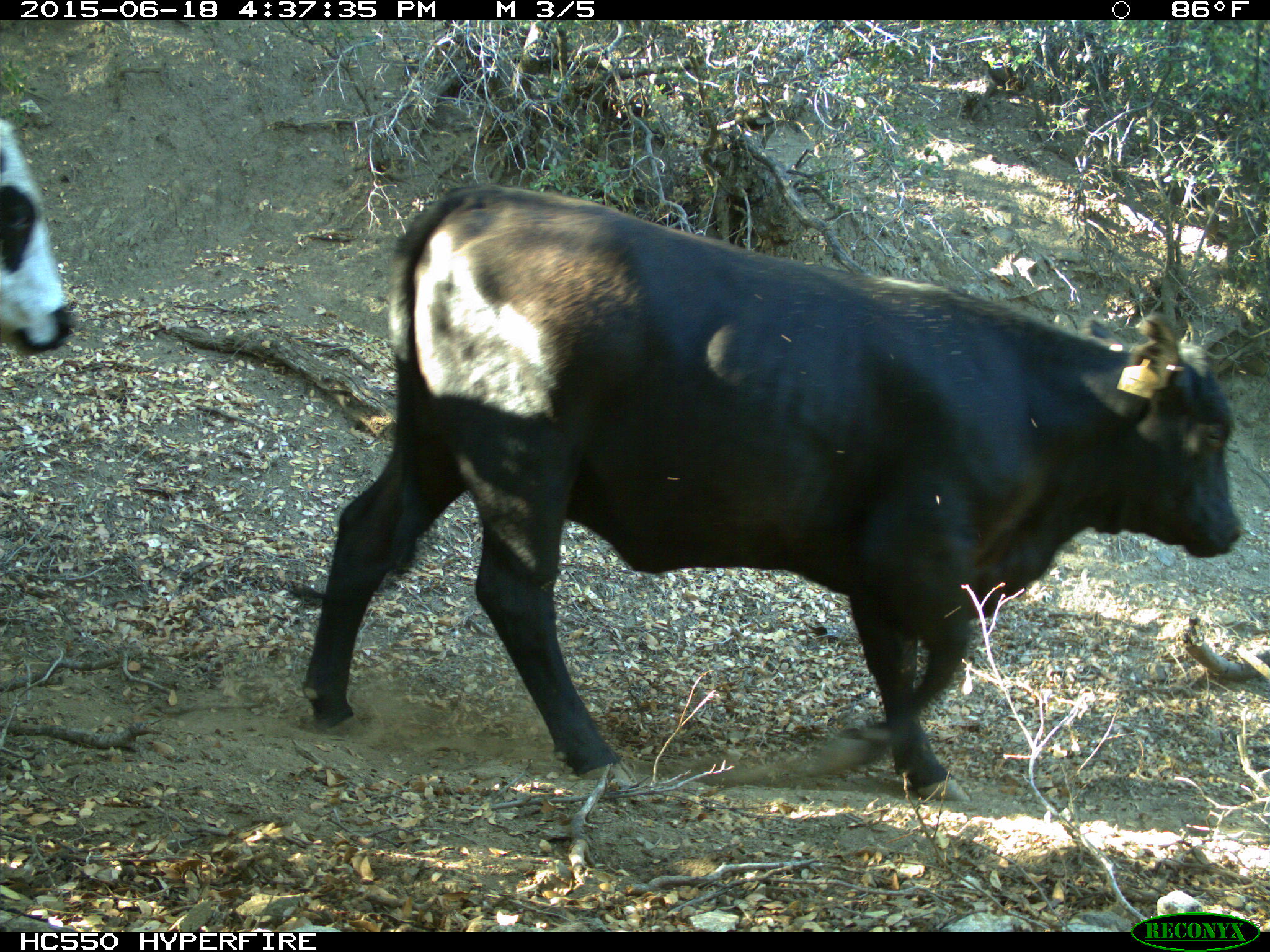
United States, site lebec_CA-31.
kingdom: Animalia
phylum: Chordata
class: Mammalia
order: Artiodactyla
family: Bovidae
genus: Bos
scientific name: Bos taurus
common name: domestic cow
Bos taurus (domestic cow).